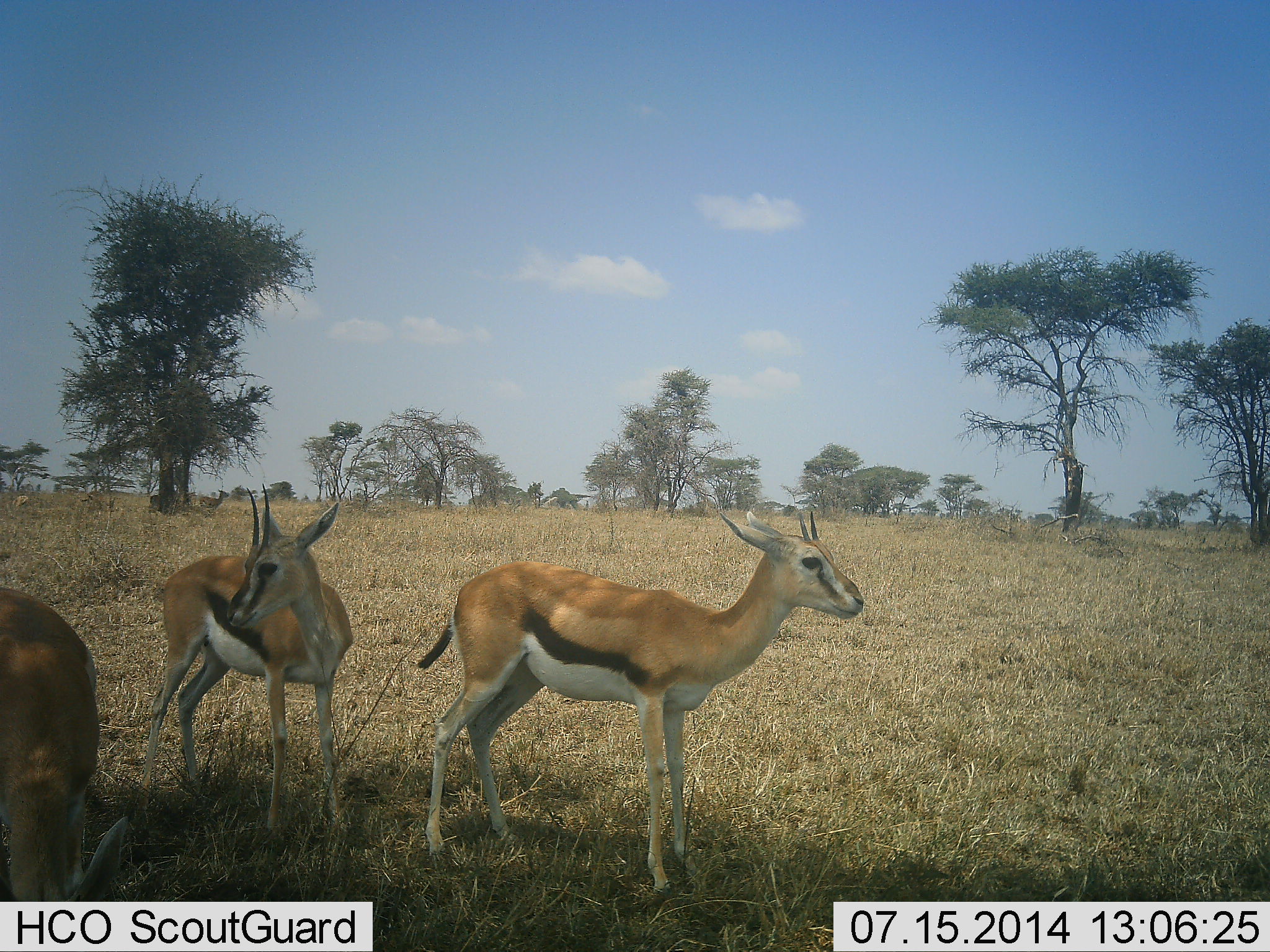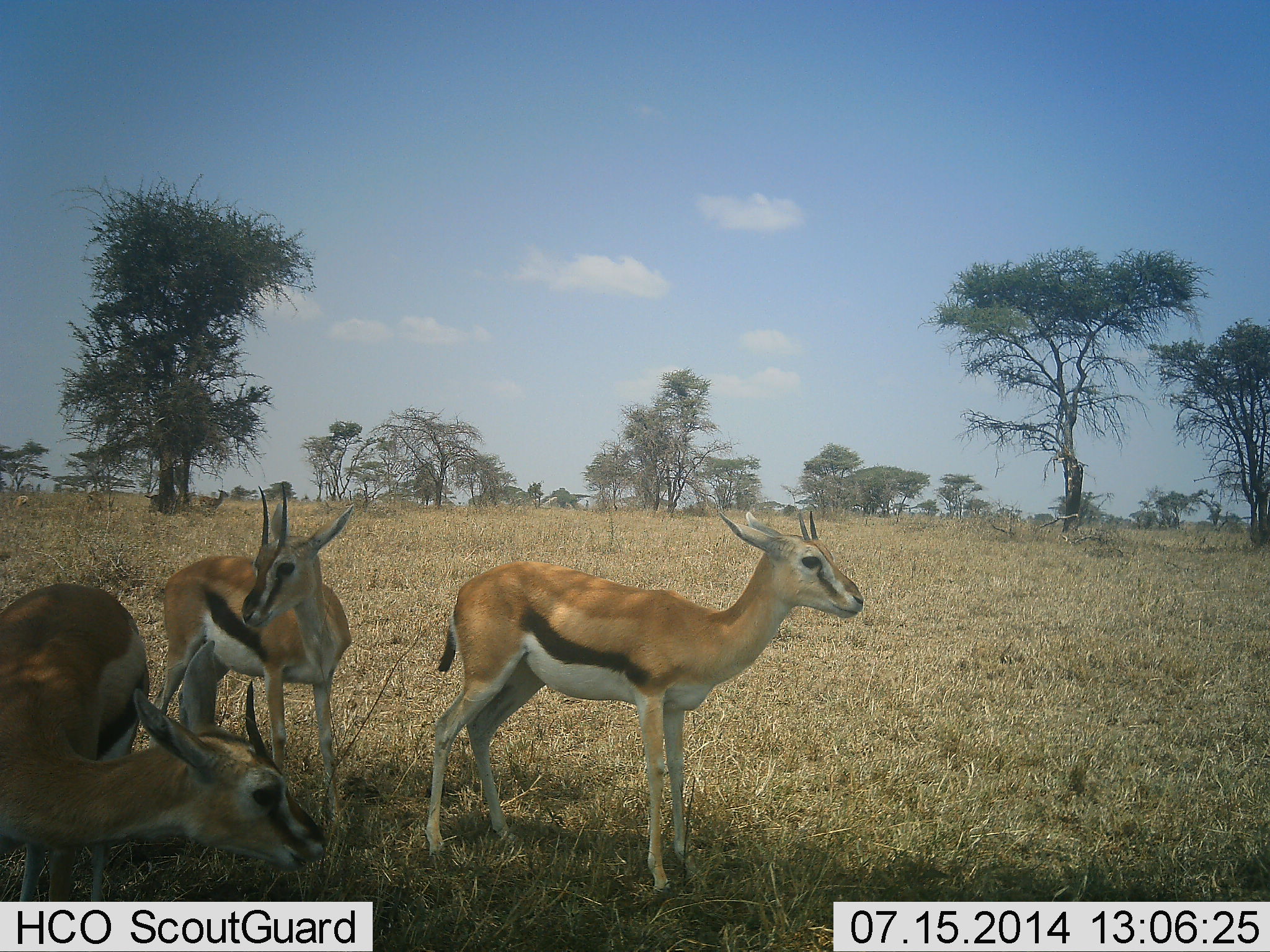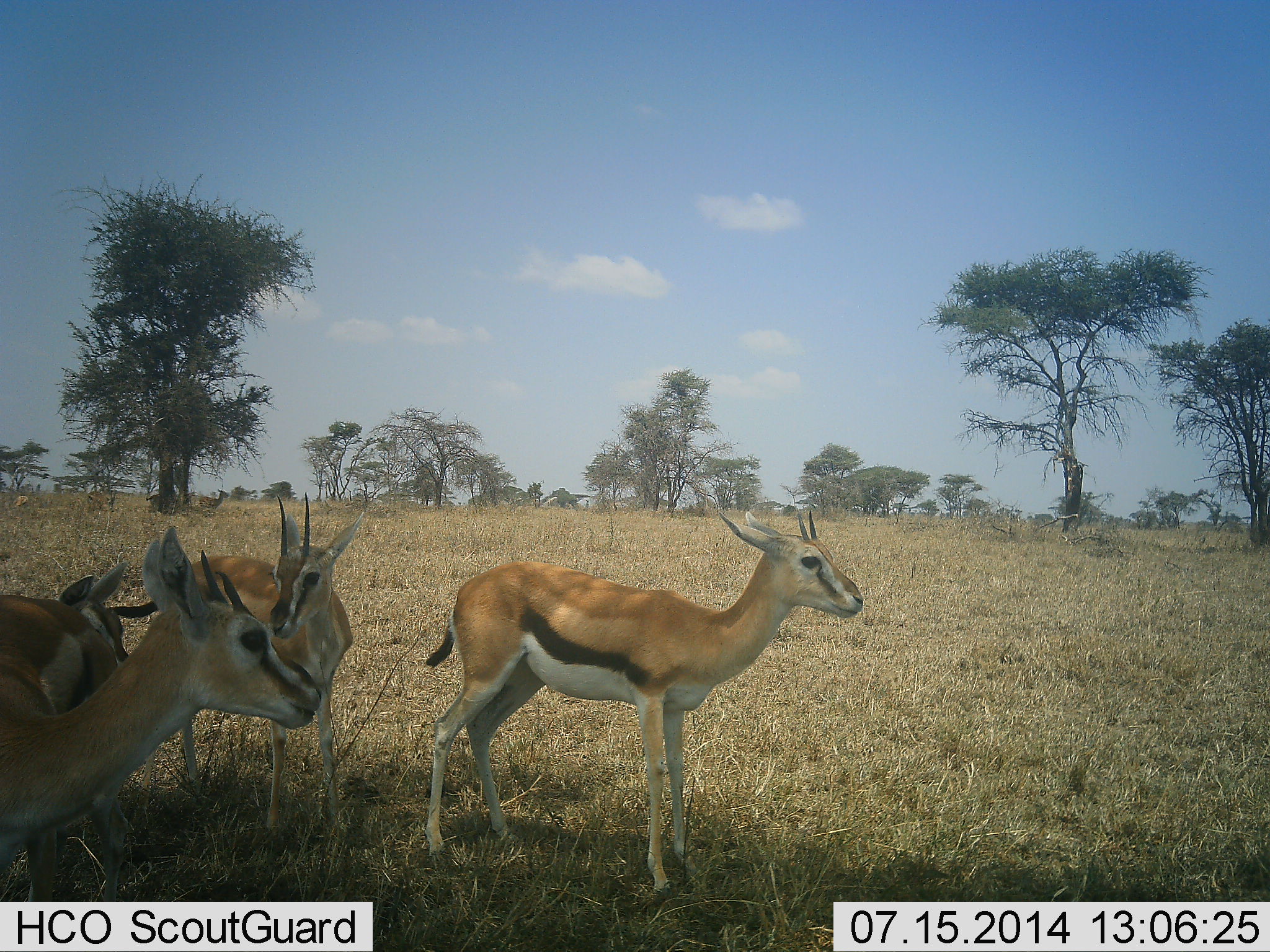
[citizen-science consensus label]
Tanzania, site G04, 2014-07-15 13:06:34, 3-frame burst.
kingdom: Animalia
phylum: Chordata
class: Mammalia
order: Artiodactyla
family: Bovidae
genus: Eudorcas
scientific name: Eudorcas thomsonii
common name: thomson's gazelle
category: gazellethomsons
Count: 3.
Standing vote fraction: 80%.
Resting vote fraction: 20%.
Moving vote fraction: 10%.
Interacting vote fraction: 20%.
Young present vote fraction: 0%.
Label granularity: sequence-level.